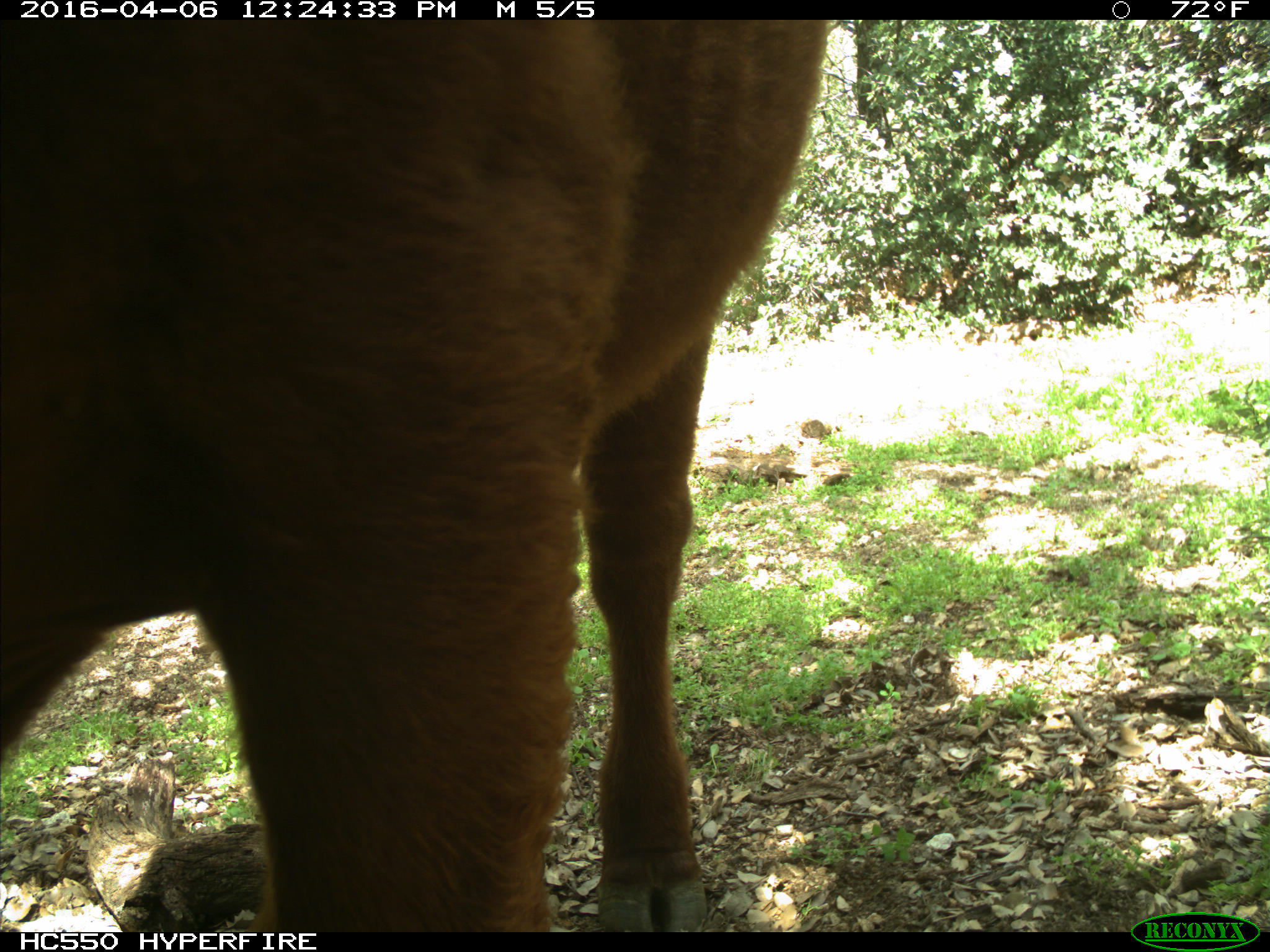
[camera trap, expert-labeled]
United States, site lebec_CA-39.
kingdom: Animalia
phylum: Chordata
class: Mammalia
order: Artiodactyla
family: Bovidae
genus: Bos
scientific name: Bos taurus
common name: domestic cow